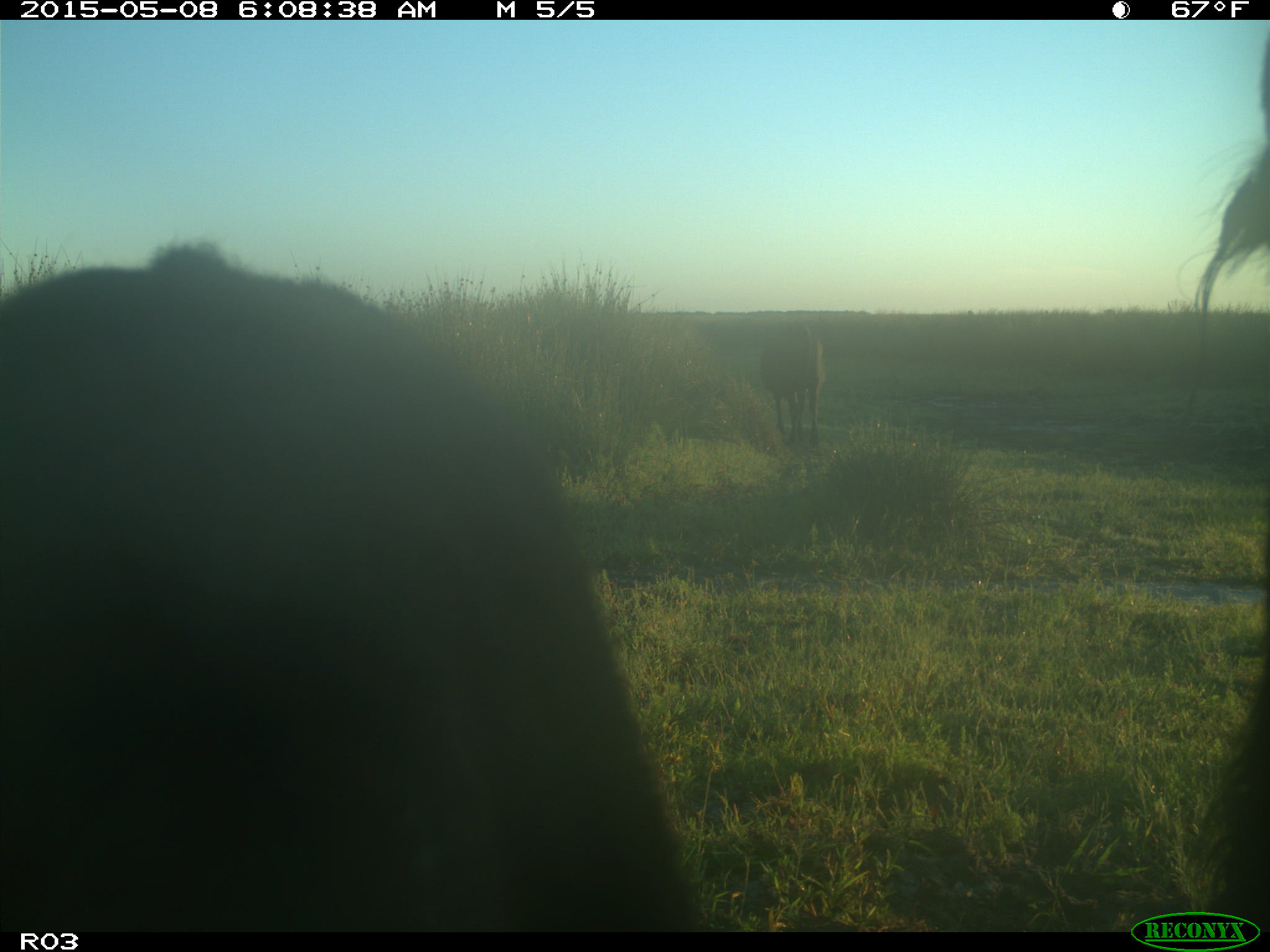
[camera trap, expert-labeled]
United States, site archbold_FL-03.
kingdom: Animalia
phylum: Chordata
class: Mammalia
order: Artiodactyla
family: Bovidae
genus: Bos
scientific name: Bos taurus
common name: domestic cow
Bos taurus (domestic cow).